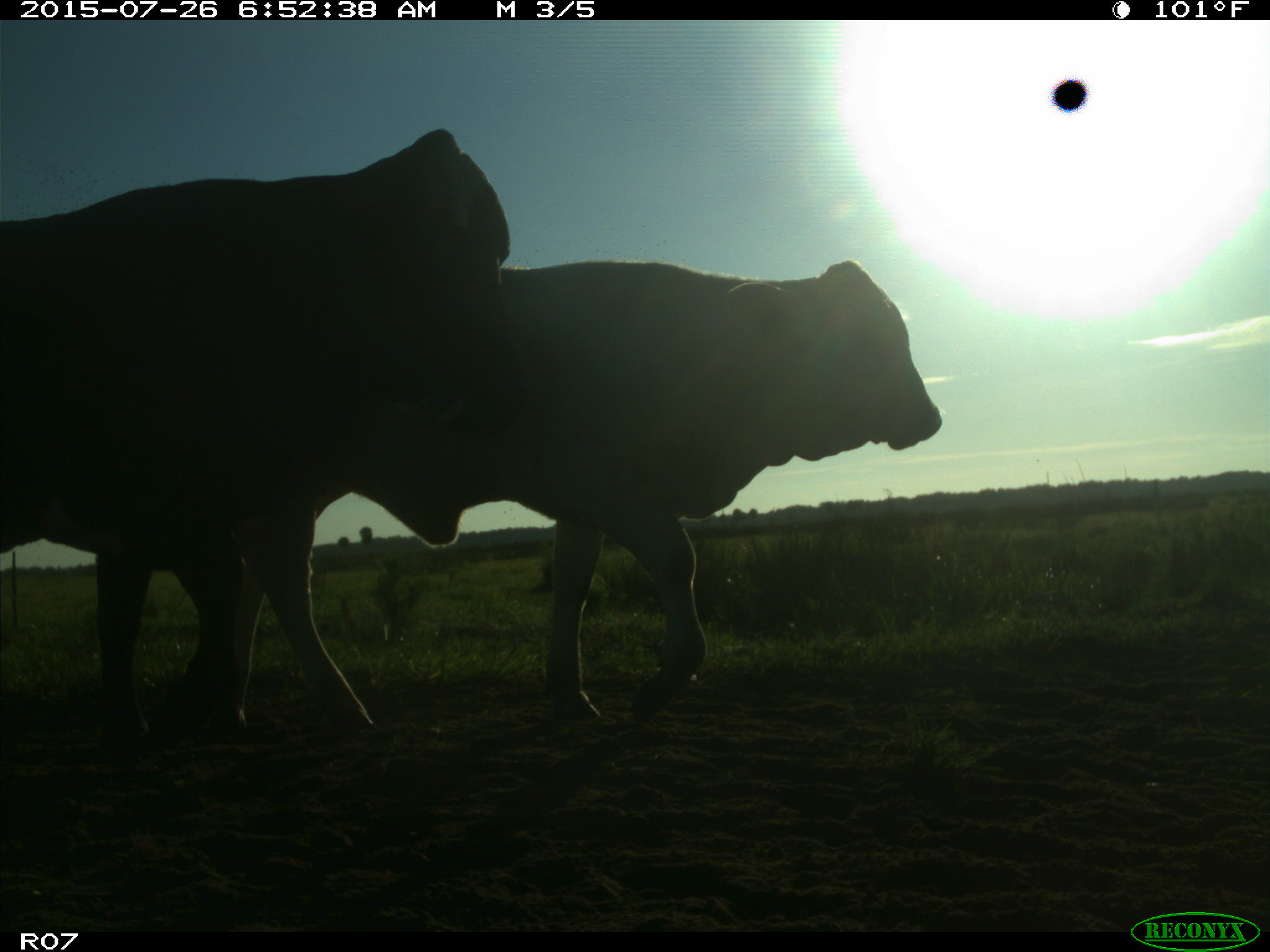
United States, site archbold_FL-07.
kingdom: Animalia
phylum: Chordata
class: Mammalia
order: Artiodactyla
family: Bovidae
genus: Bos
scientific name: Bos taurus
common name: domestic cow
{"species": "Bos taurus (domestic cow)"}